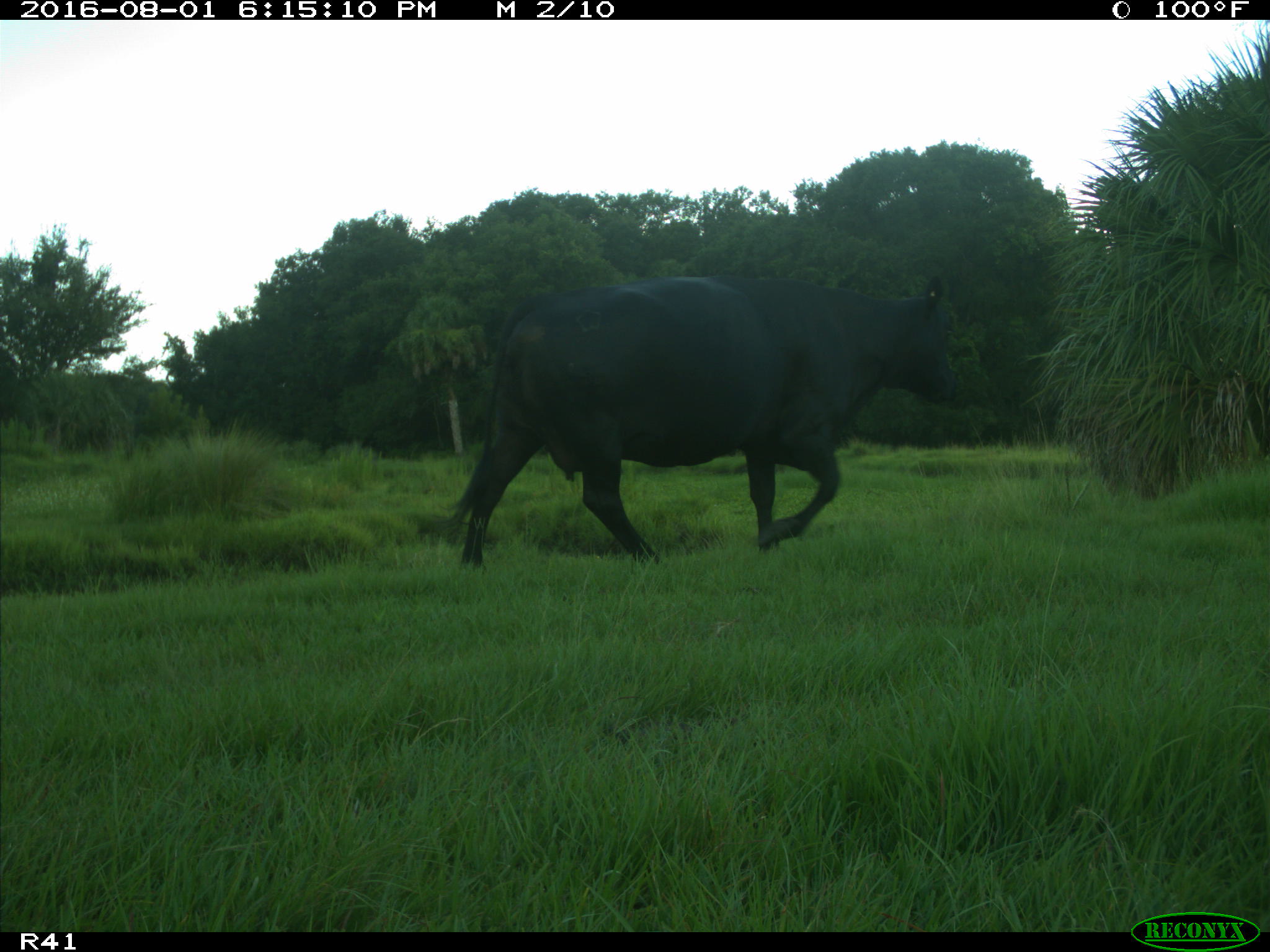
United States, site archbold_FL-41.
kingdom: Animalia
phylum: Chordata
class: Mammalia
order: Artiodactyla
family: Bovidae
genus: Bos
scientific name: Bos taurus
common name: domestic cow